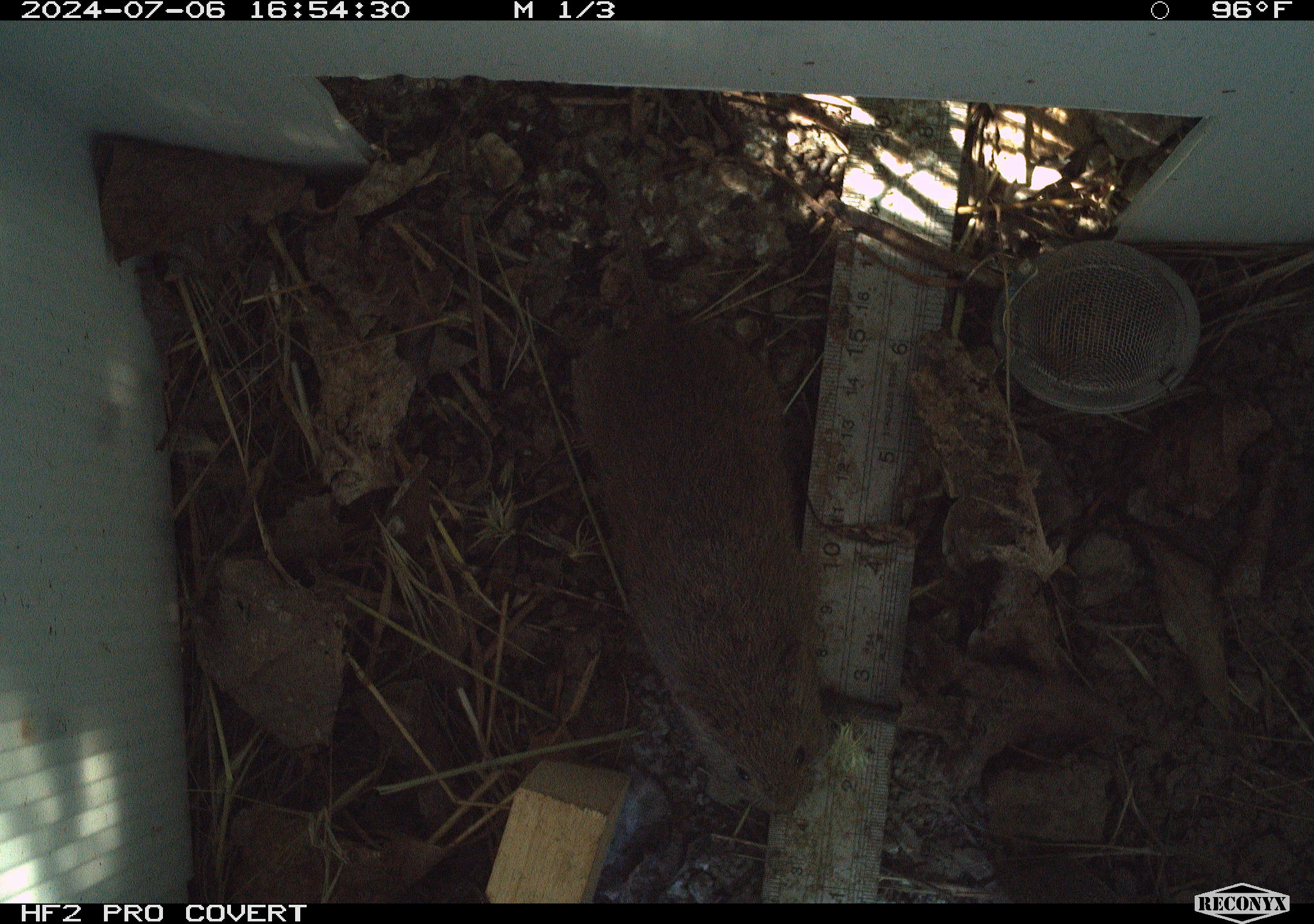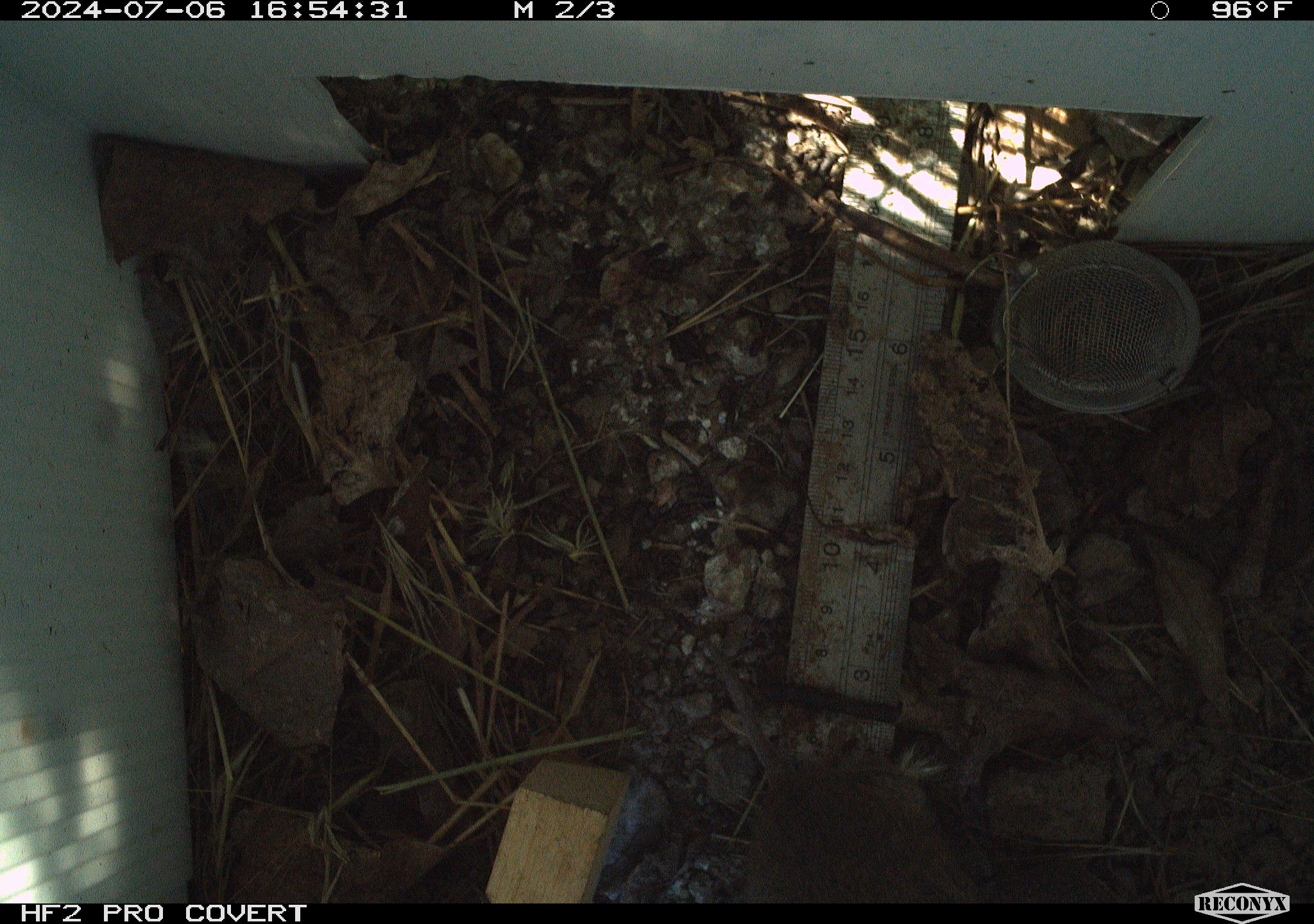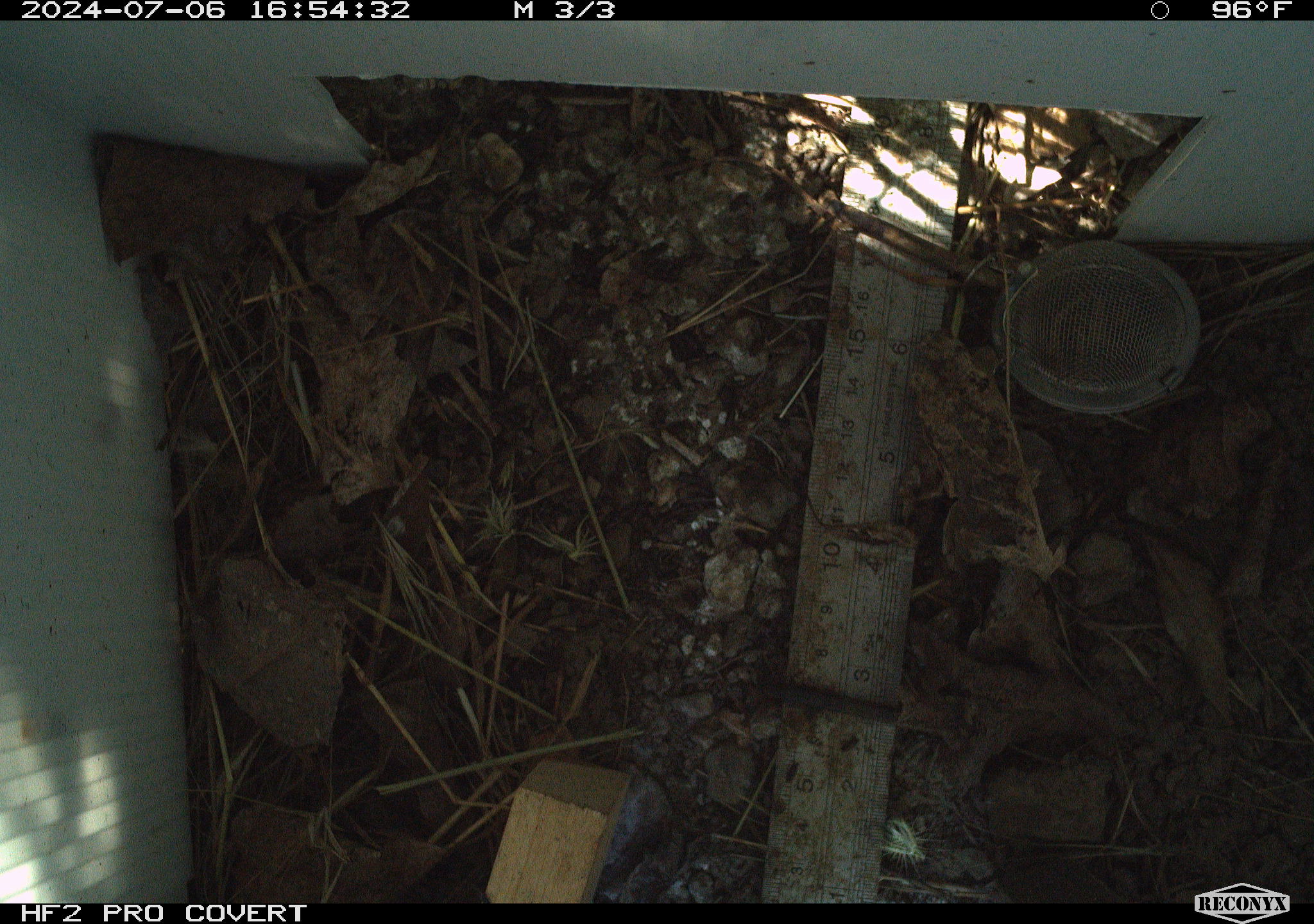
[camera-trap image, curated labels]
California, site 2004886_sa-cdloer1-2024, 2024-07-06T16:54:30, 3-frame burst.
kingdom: Animalia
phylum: Chordata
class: Mammalia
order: Rodentia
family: Cricetidae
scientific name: Arvicolinae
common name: voles, lemmings, and muskrats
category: arvicolinae subfamily